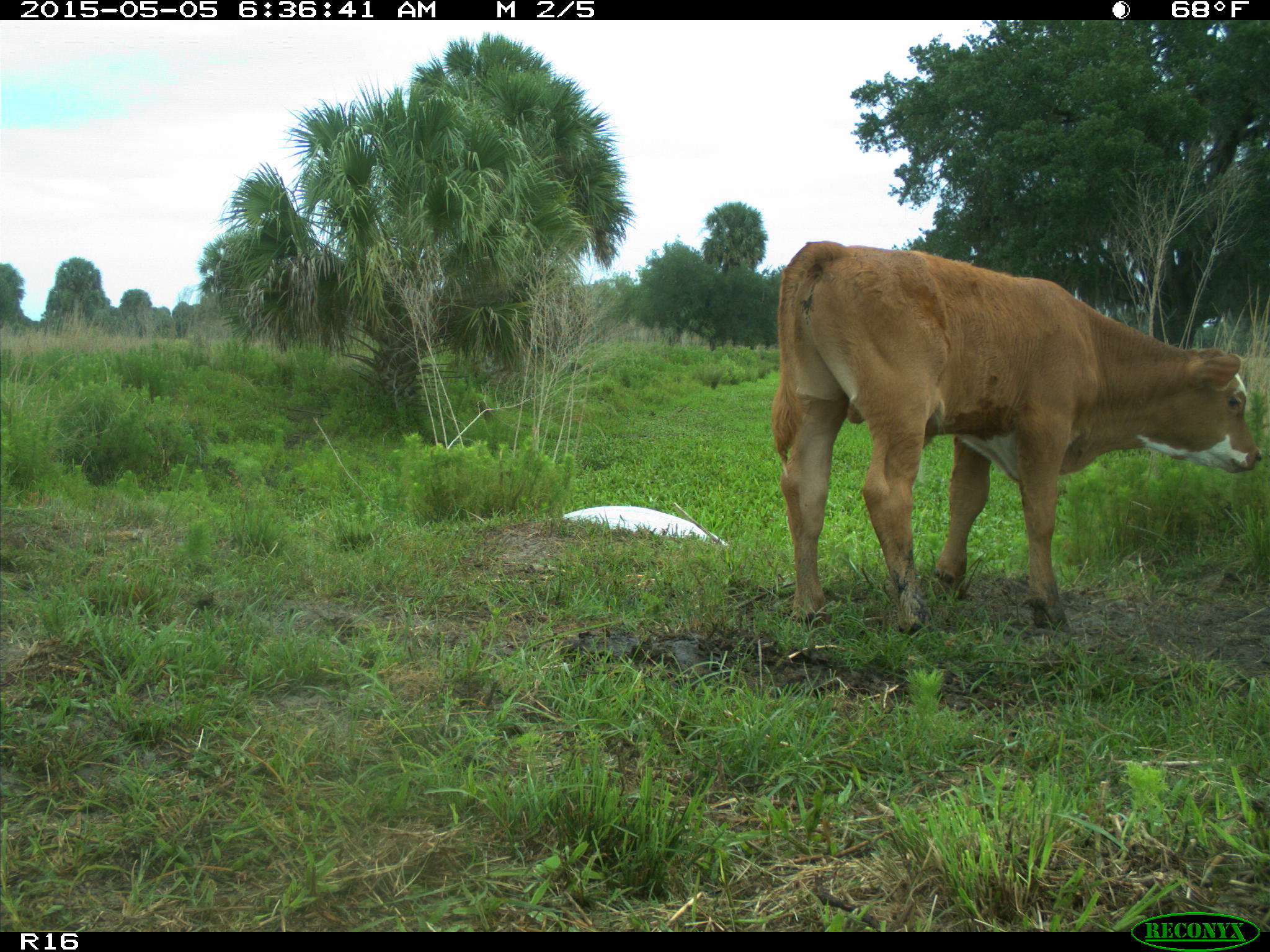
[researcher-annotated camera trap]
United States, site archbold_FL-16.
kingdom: Animalia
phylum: Chordata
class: Mammalia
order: Artiodactyla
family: Bovidae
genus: Bos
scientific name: Bos taurus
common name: domestic cow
Bos taurus (domestic cow).